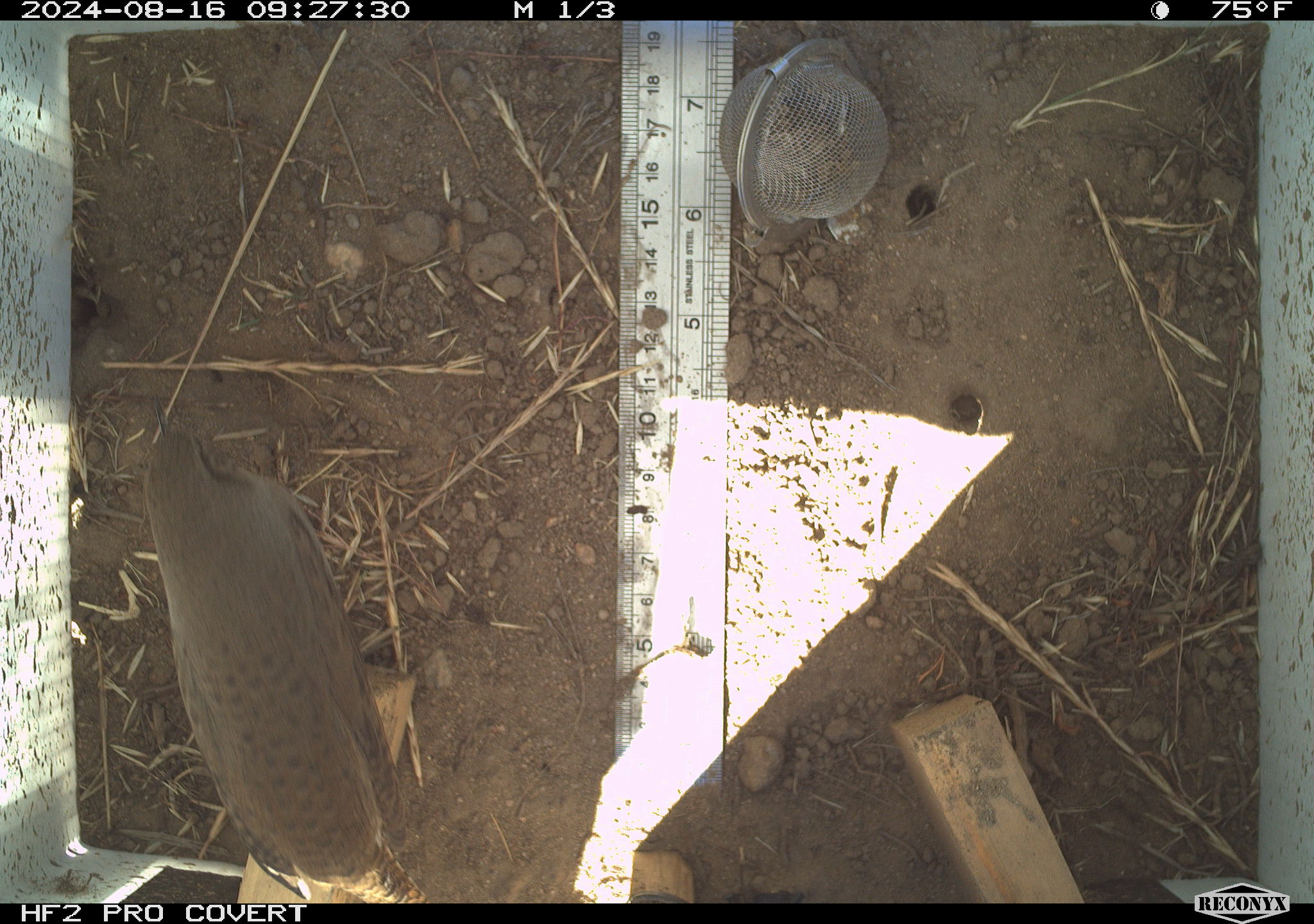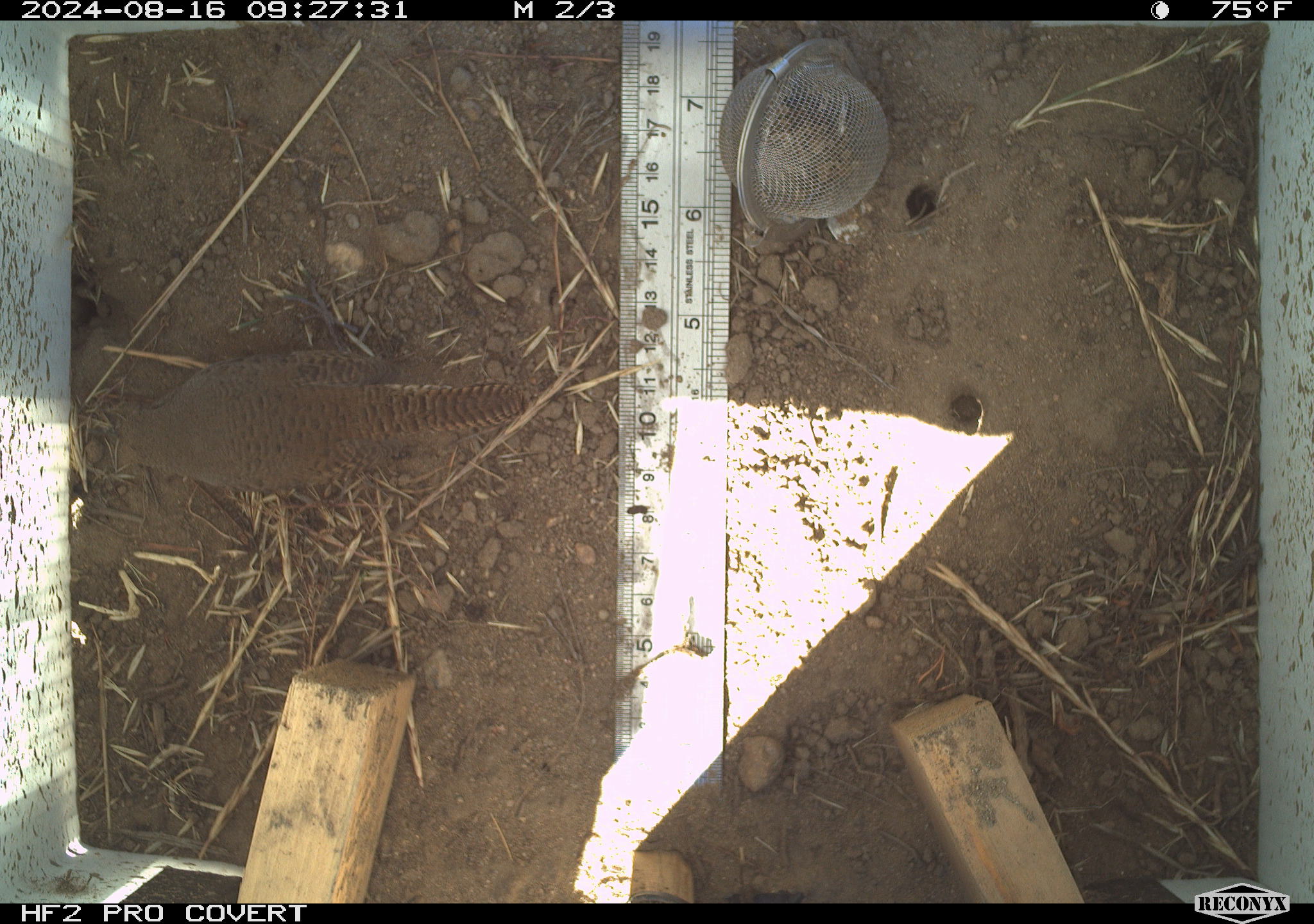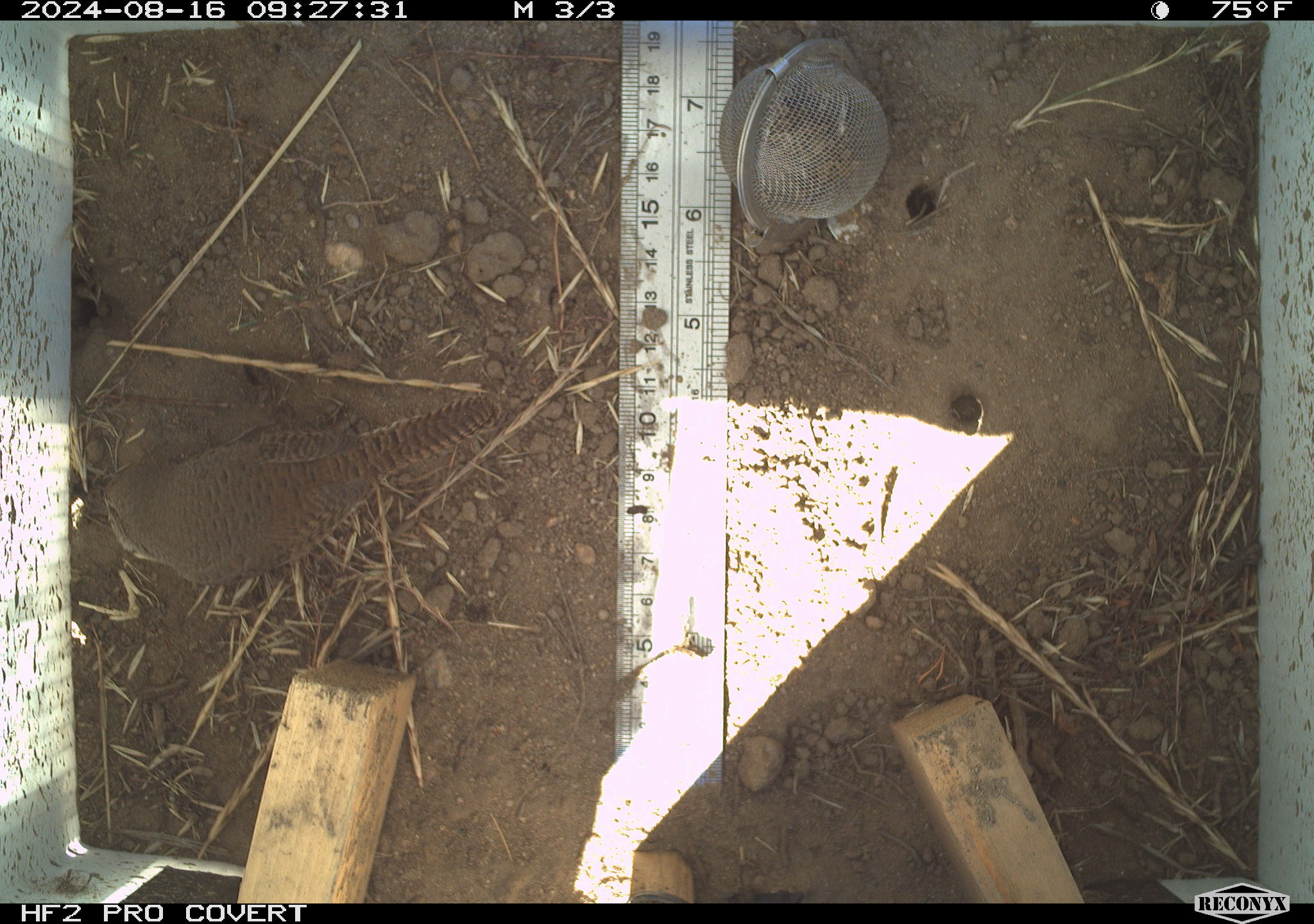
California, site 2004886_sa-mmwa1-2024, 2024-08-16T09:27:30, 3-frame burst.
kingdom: Animalia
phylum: Chordata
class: Aves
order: Passeriformes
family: Troglodytidae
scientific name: Troglodytidae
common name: wren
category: troglodytidae family